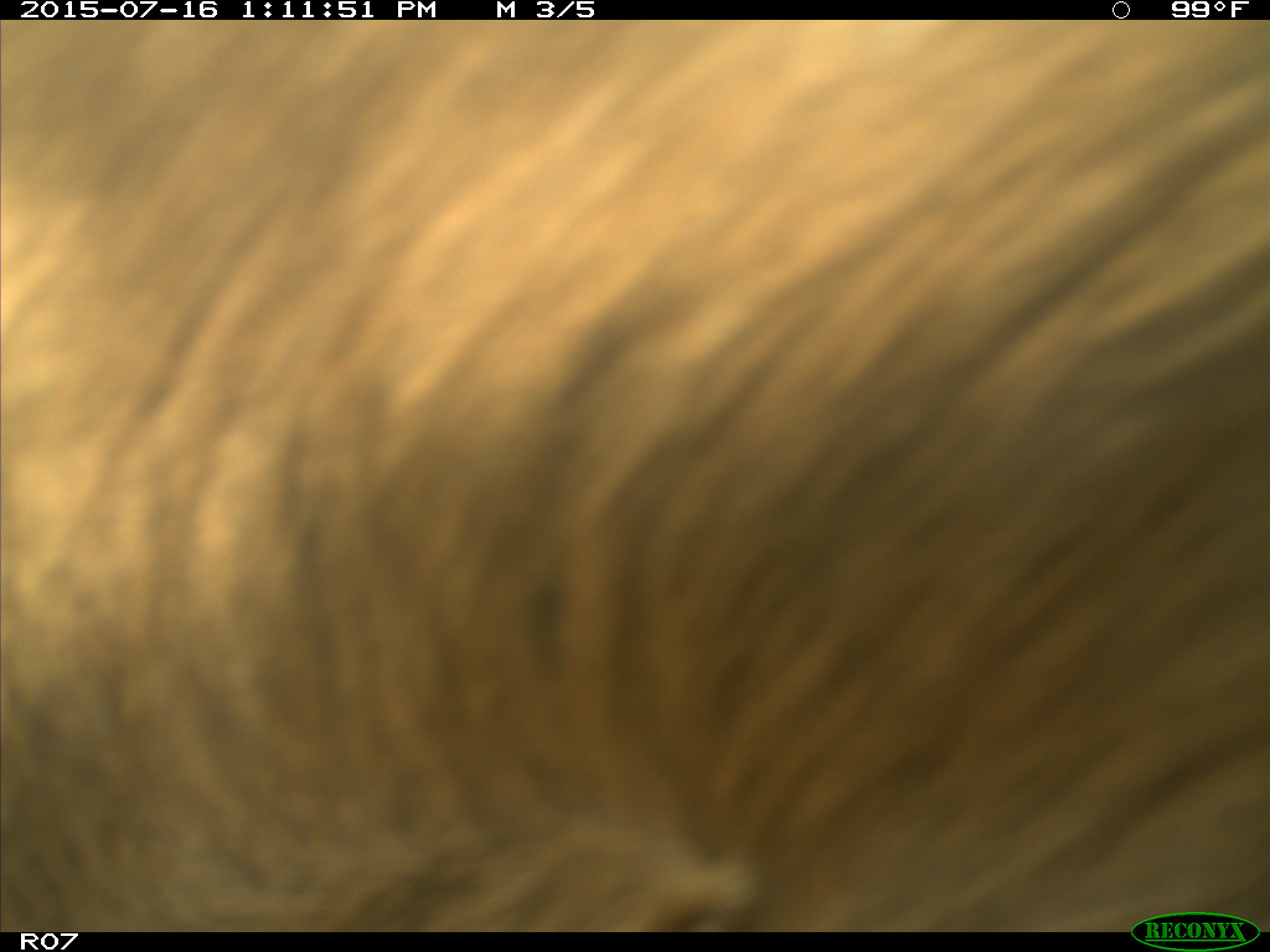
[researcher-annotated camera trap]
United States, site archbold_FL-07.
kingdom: Animalia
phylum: Chordata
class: Mammalia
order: Artiodactyla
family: Bovidae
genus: Bos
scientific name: Bos taurus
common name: domestic cow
Bos taurus (domestic cow).